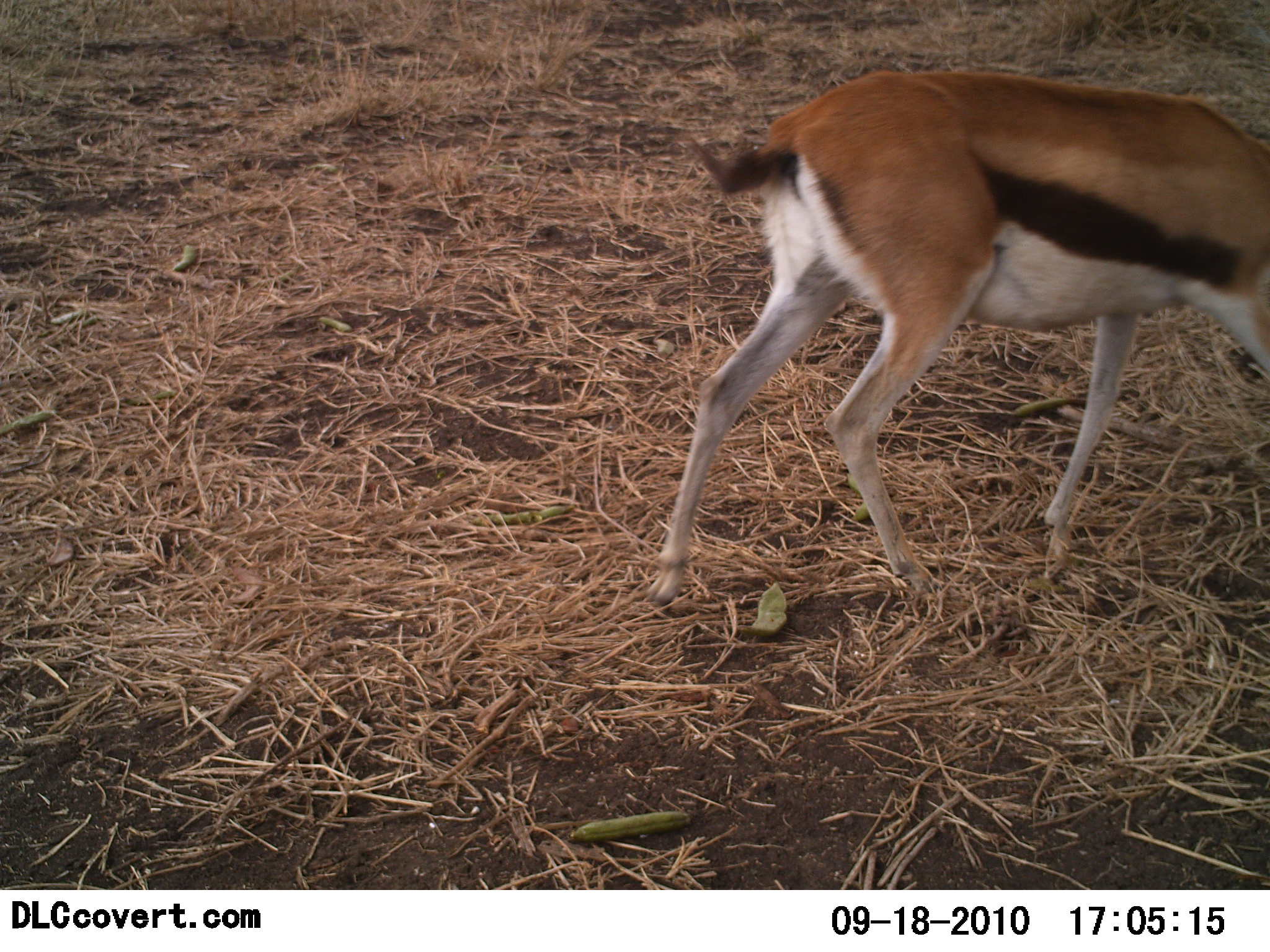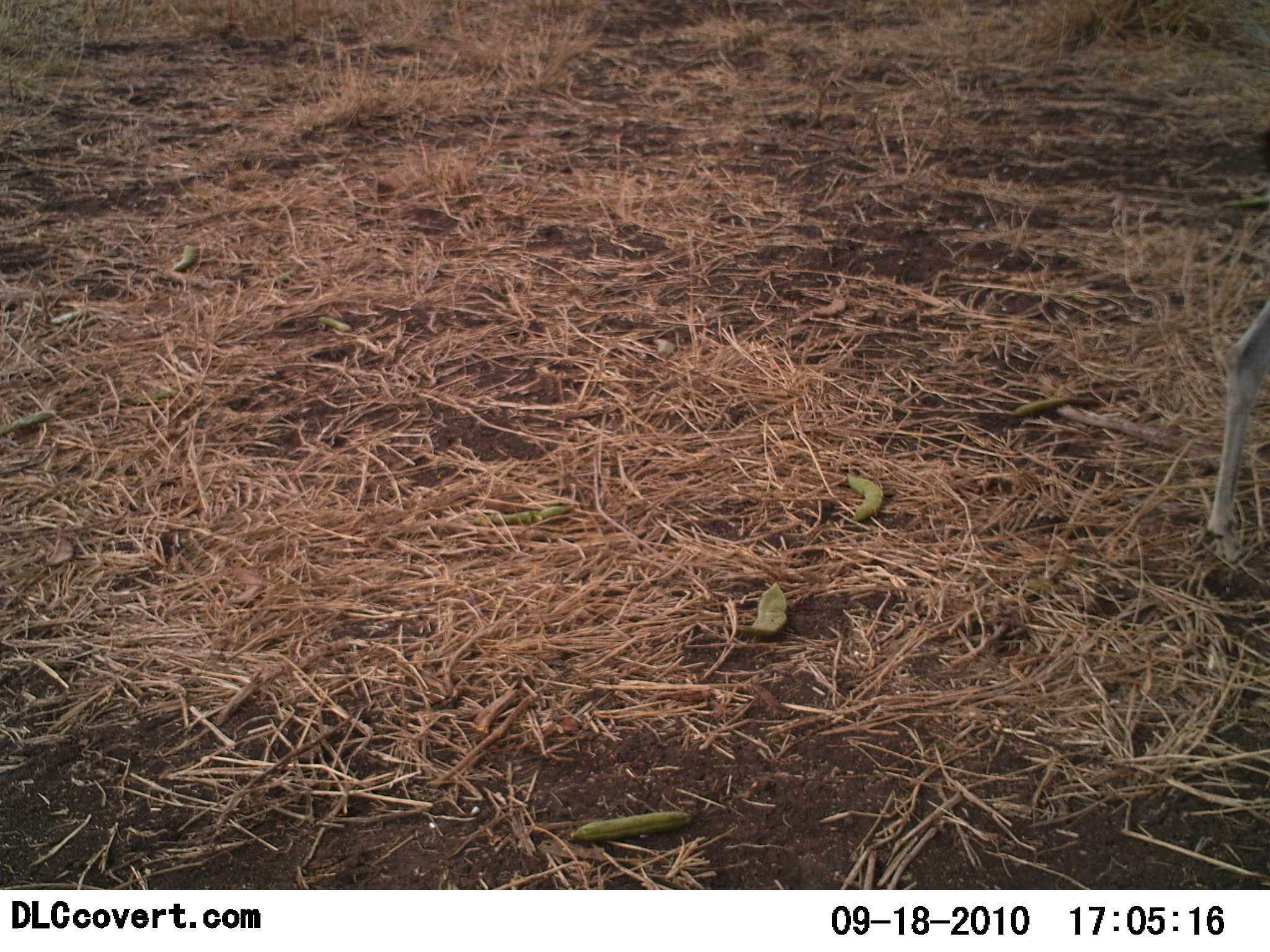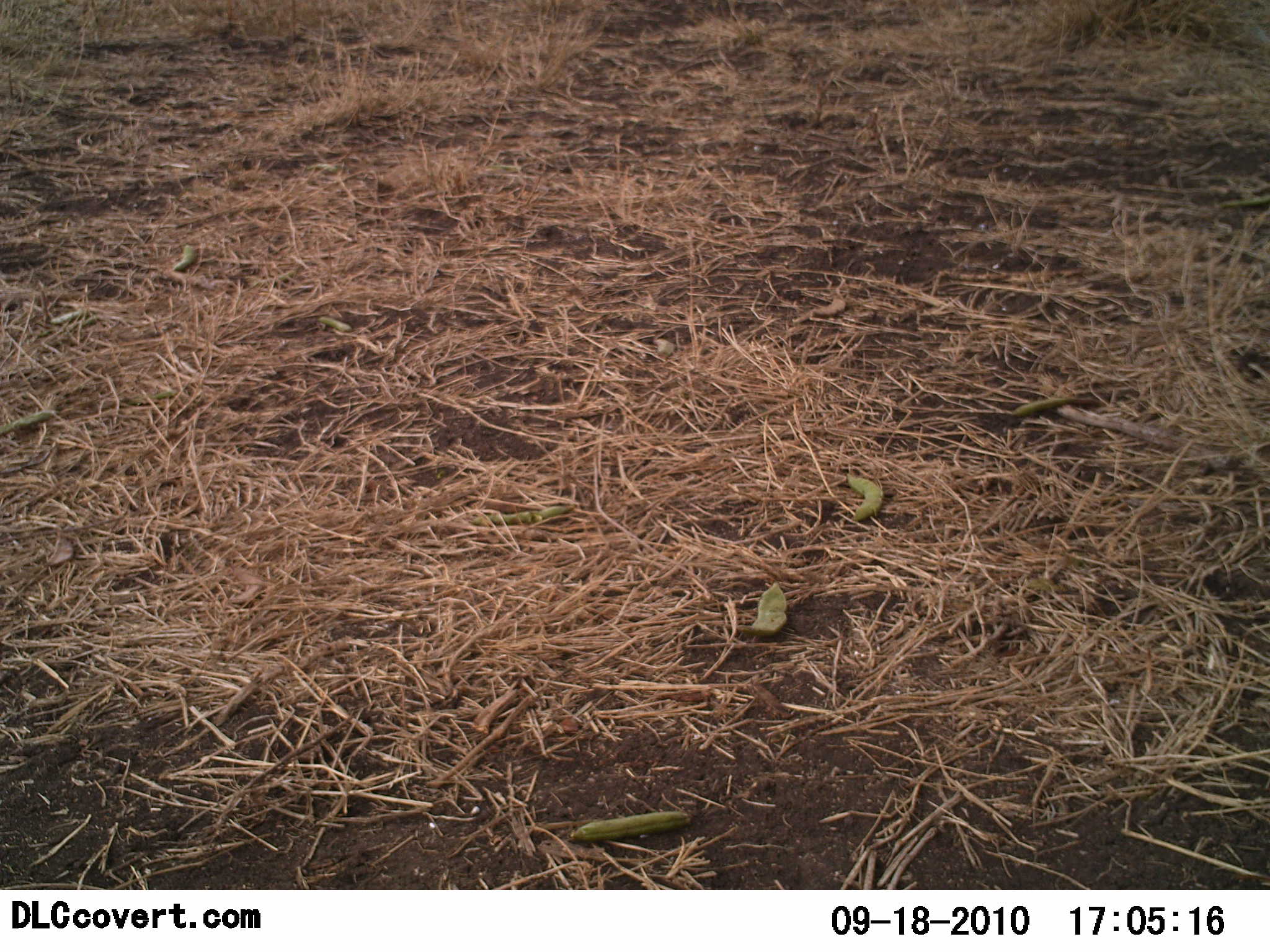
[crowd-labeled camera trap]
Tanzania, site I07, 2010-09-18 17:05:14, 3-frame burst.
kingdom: Animalia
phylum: Chordata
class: Mammalia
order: Artiodactyla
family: Bovidae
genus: Eudorcas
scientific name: Eudorcas thomsonii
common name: thomson's gazelle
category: gazellethomsons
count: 1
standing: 0%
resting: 0%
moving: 100%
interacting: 0%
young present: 0%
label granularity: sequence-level